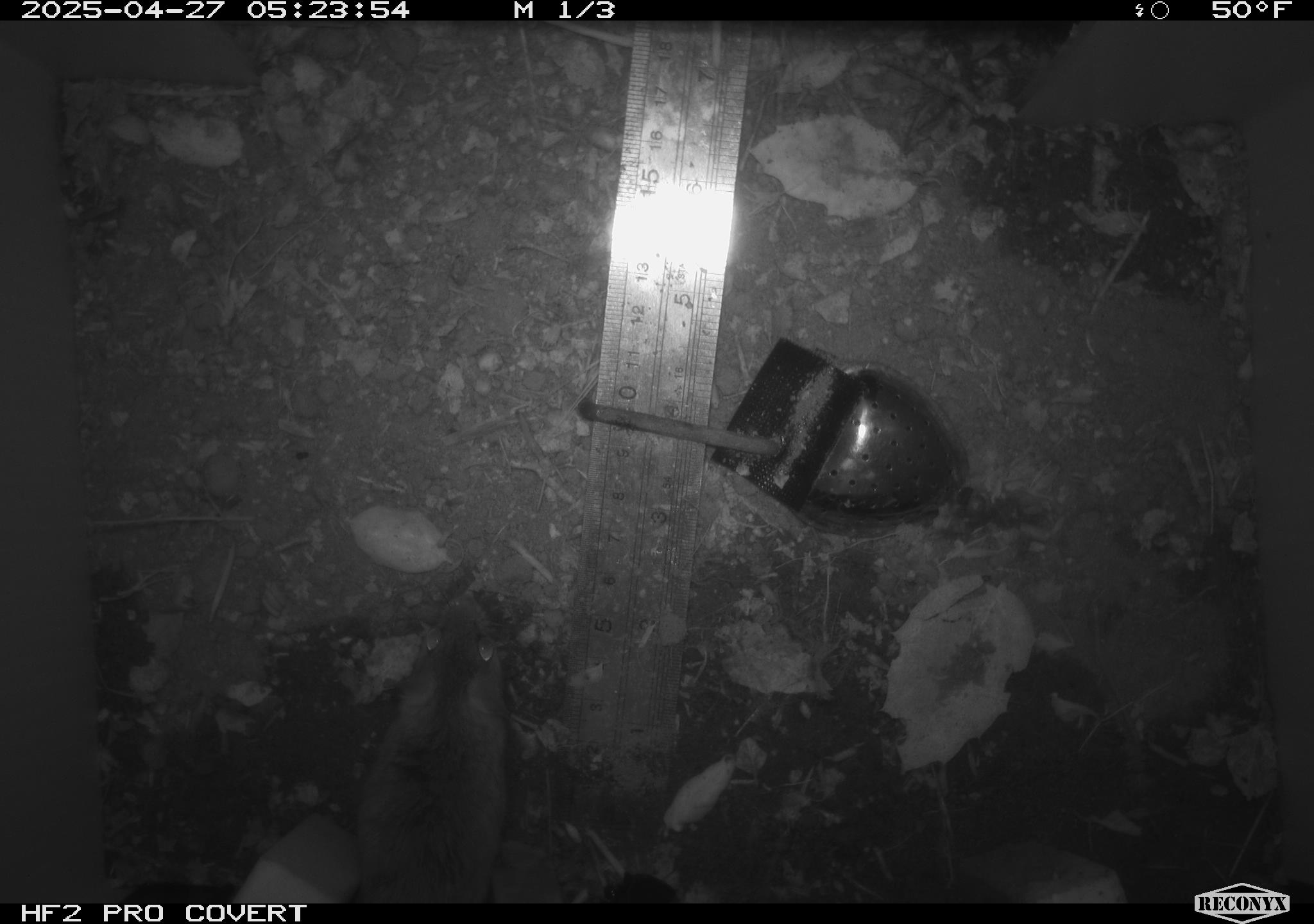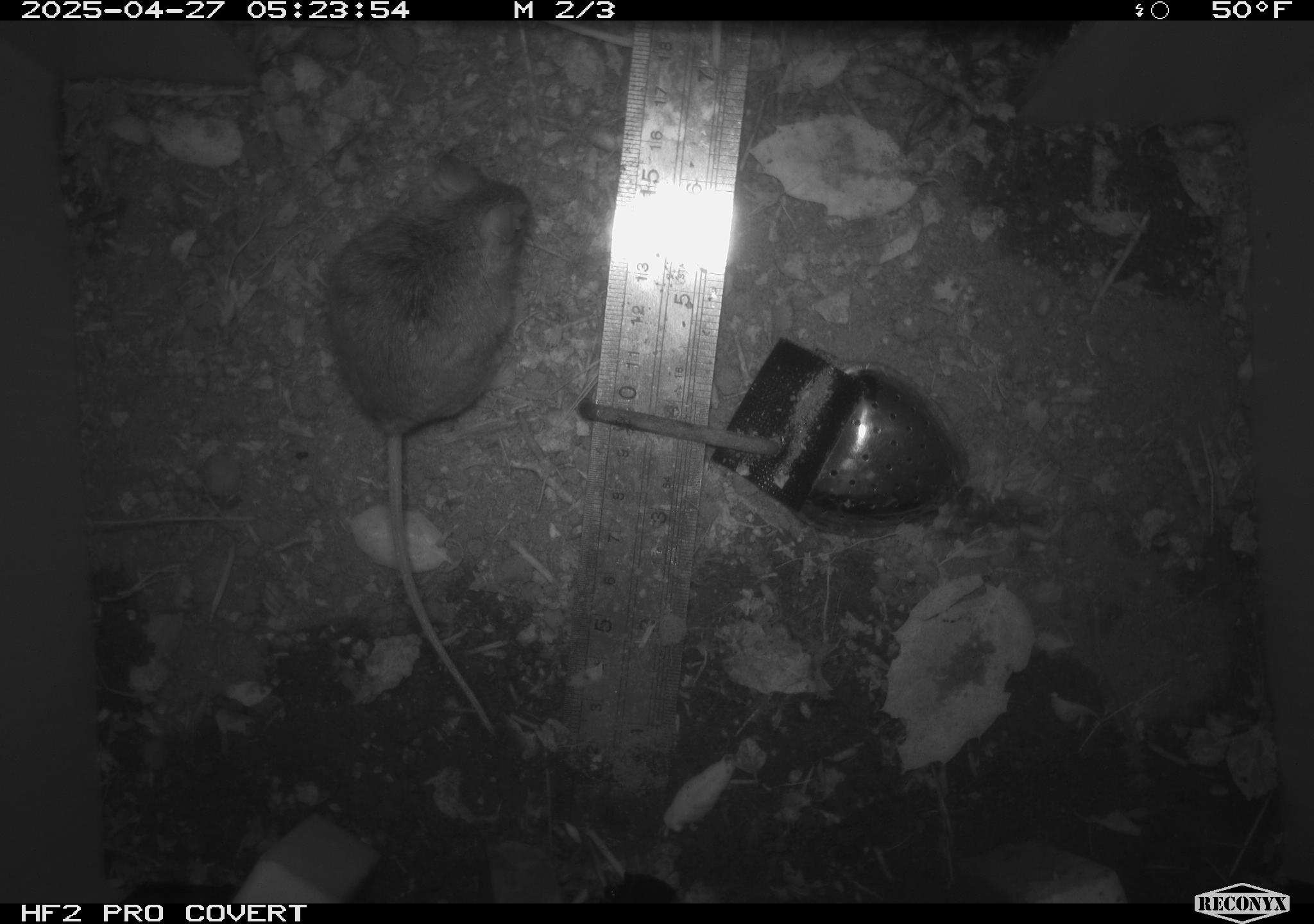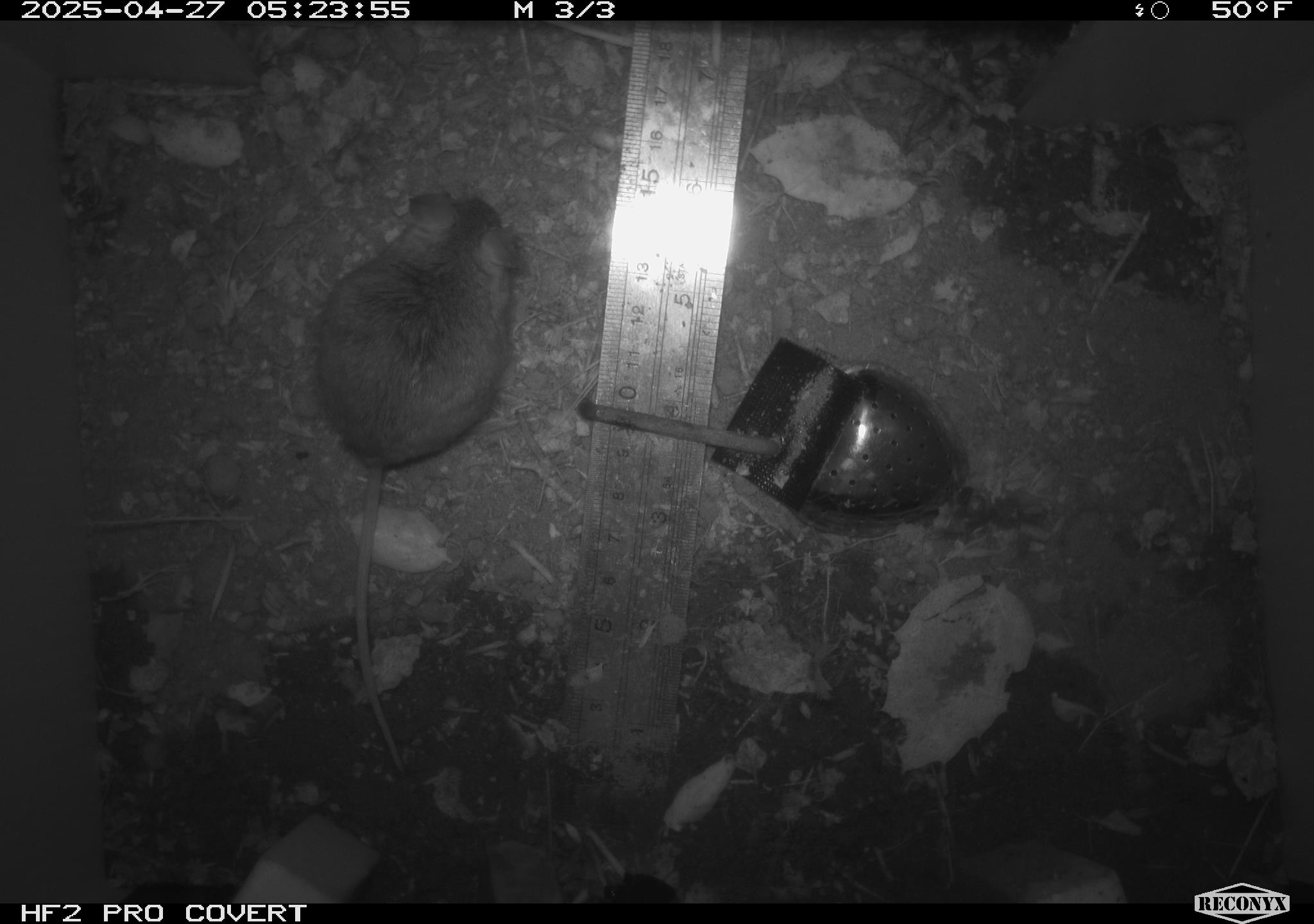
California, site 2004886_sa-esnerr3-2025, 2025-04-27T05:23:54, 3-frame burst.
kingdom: Animalia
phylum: Chordata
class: Mammalia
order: Rodentia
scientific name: Rodentia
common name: rodent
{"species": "rodent (Rodentia)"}